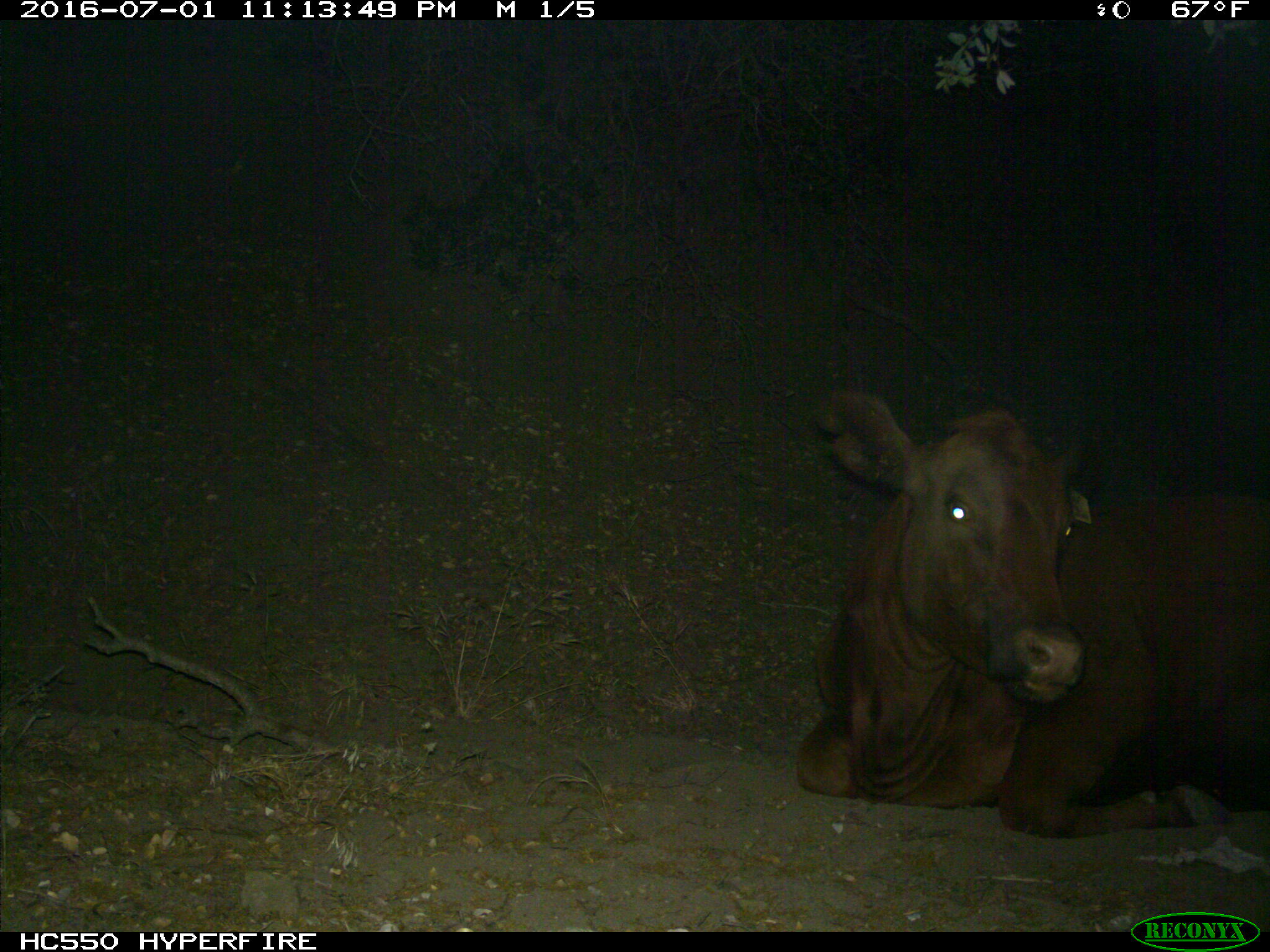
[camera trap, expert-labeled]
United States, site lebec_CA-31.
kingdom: Animalia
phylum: Chordata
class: Mammalia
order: Artiodactyla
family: Bovidae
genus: Bos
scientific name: Bos taurus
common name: domestic cow